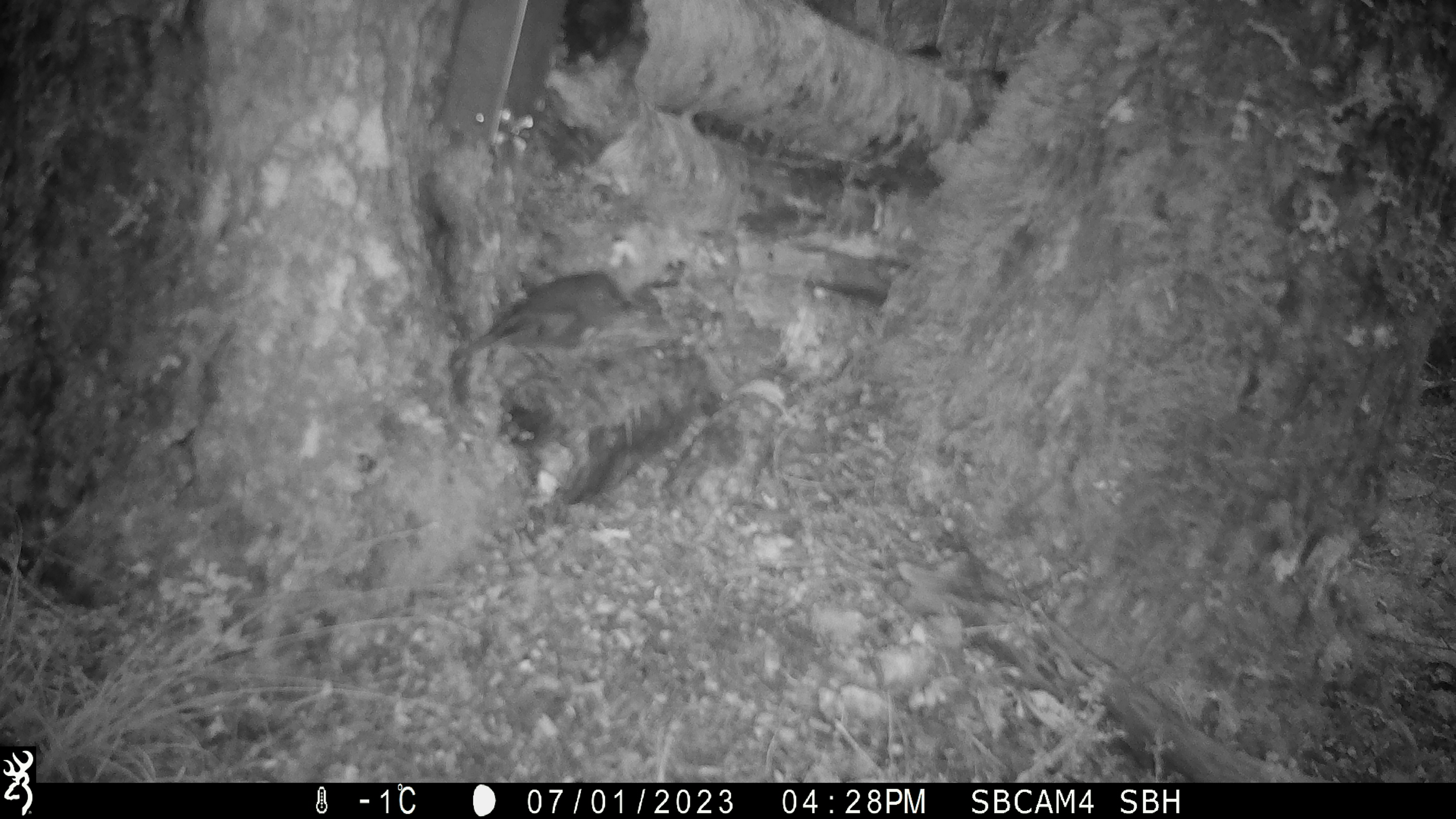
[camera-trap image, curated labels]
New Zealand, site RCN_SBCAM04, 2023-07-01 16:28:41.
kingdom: Animalia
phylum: Chordata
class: Aves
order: Passeriformes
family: Petroicidae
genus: Petroica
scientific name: Petroica australis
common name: new zealand robin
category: robin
Robin (new zealand robin) (Petroica australis).